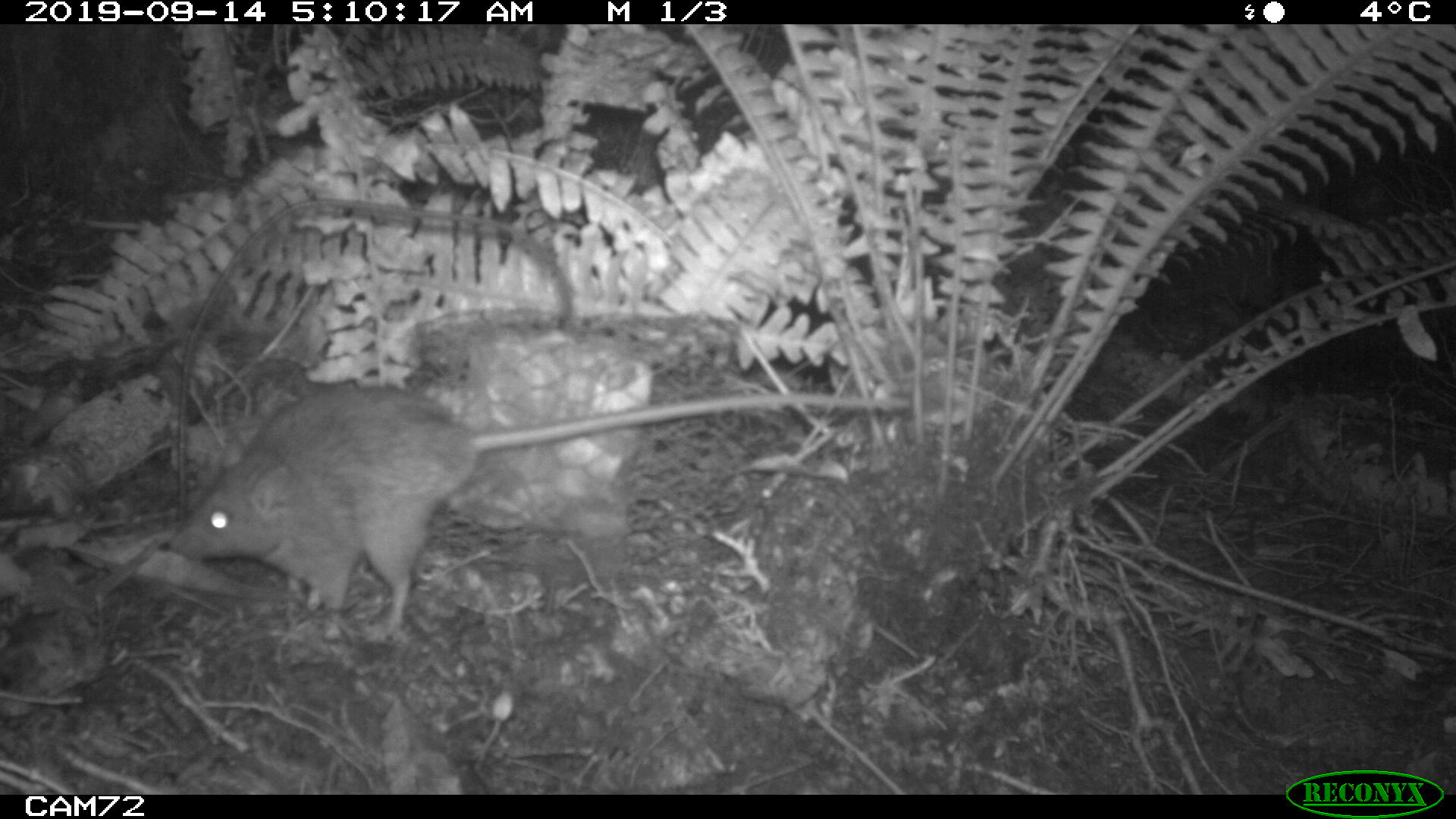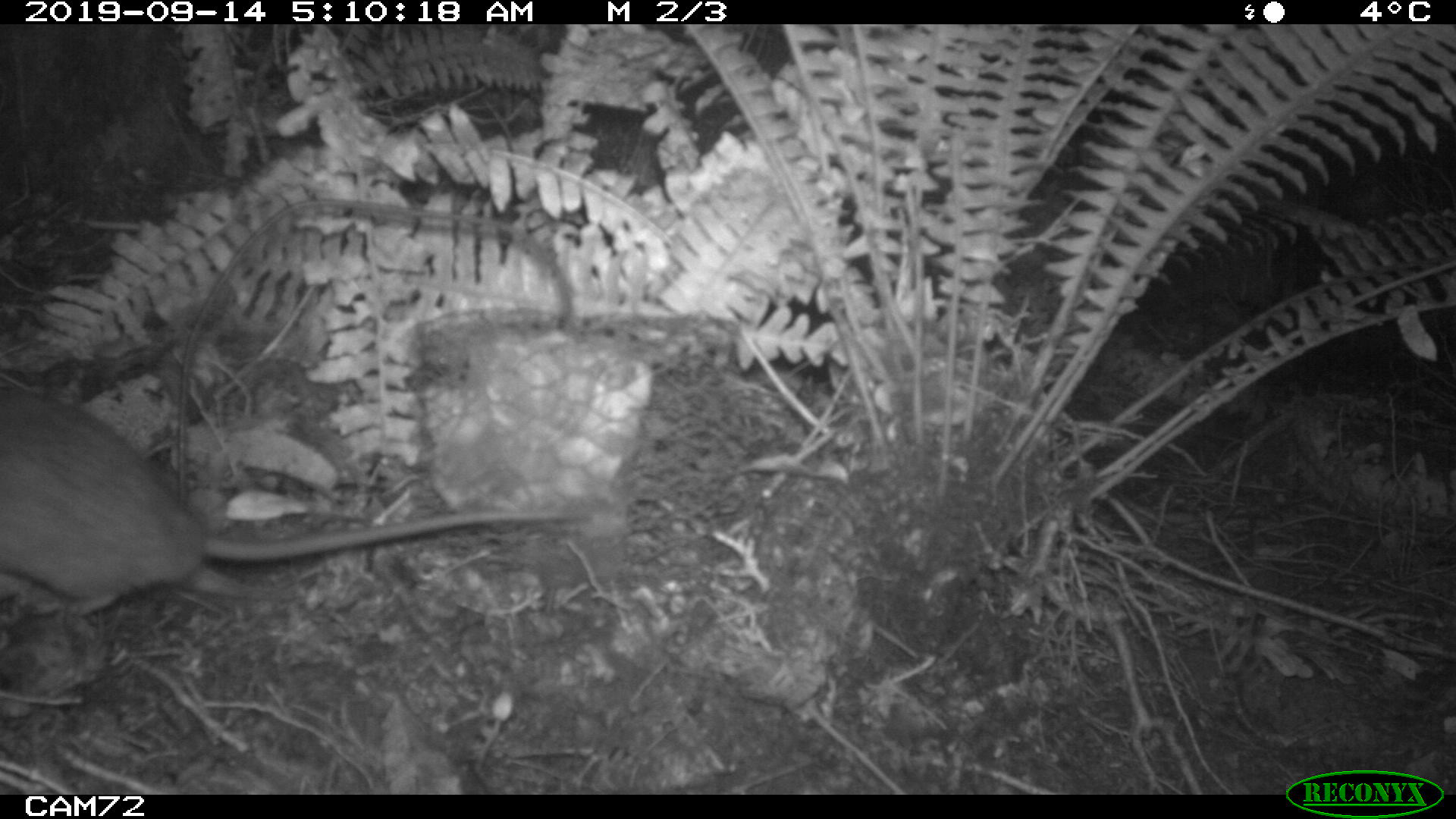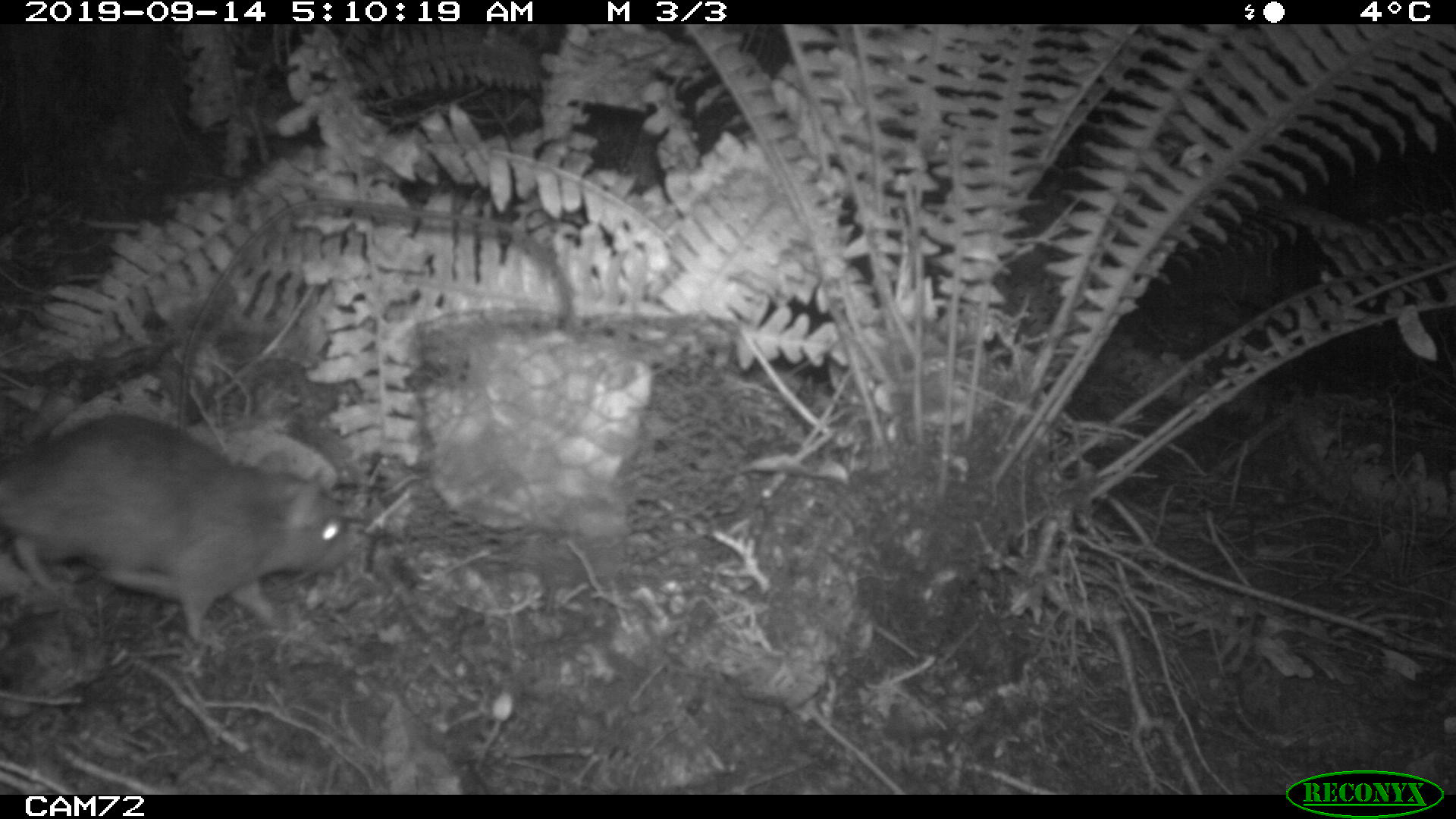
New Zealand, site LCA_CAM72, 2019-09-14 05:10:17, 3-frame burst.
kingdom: Animalia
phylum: Chordata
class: Mammalia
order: Rodentia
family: Muridae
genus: Rattus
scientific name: Rattus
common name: rat